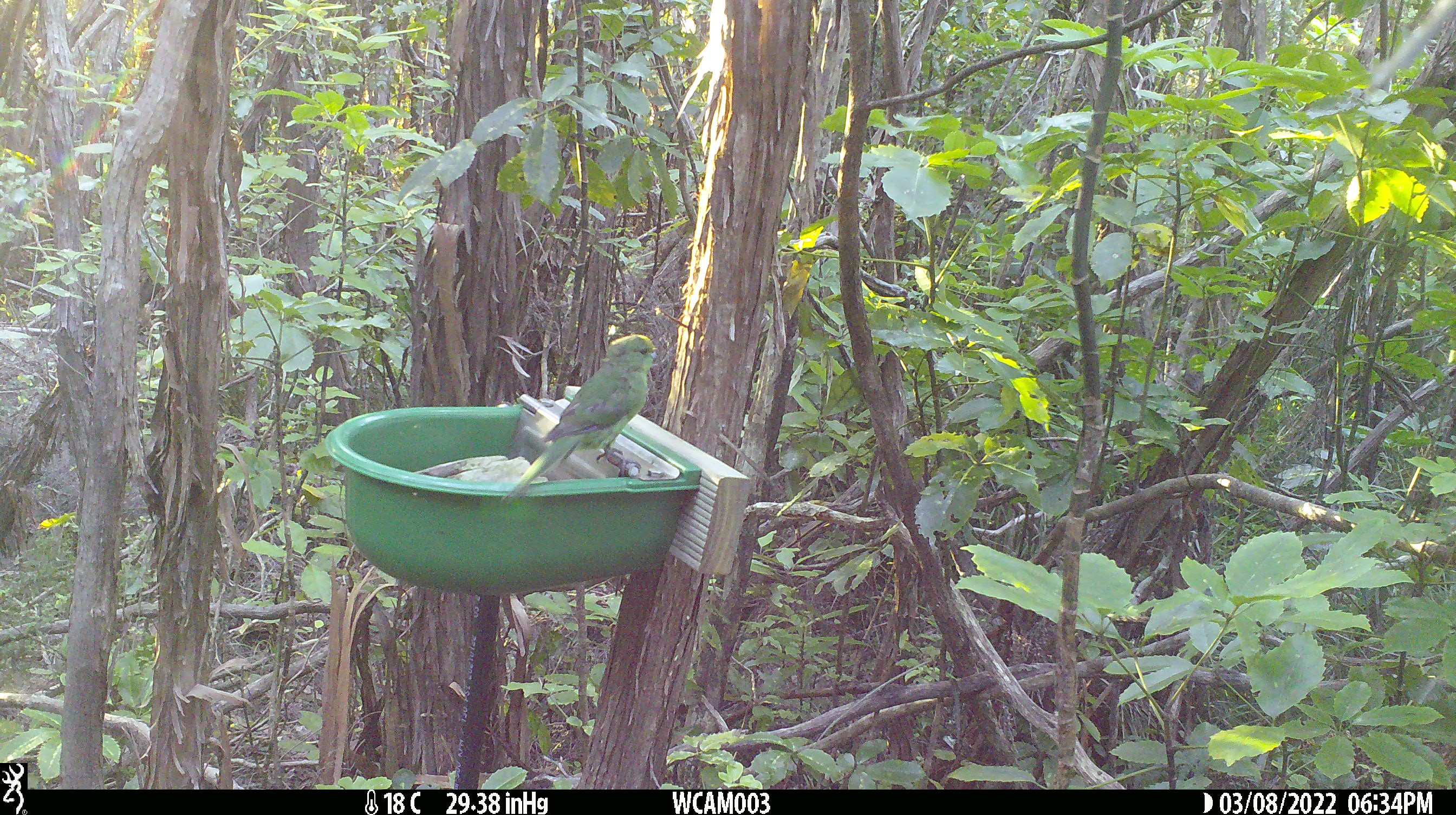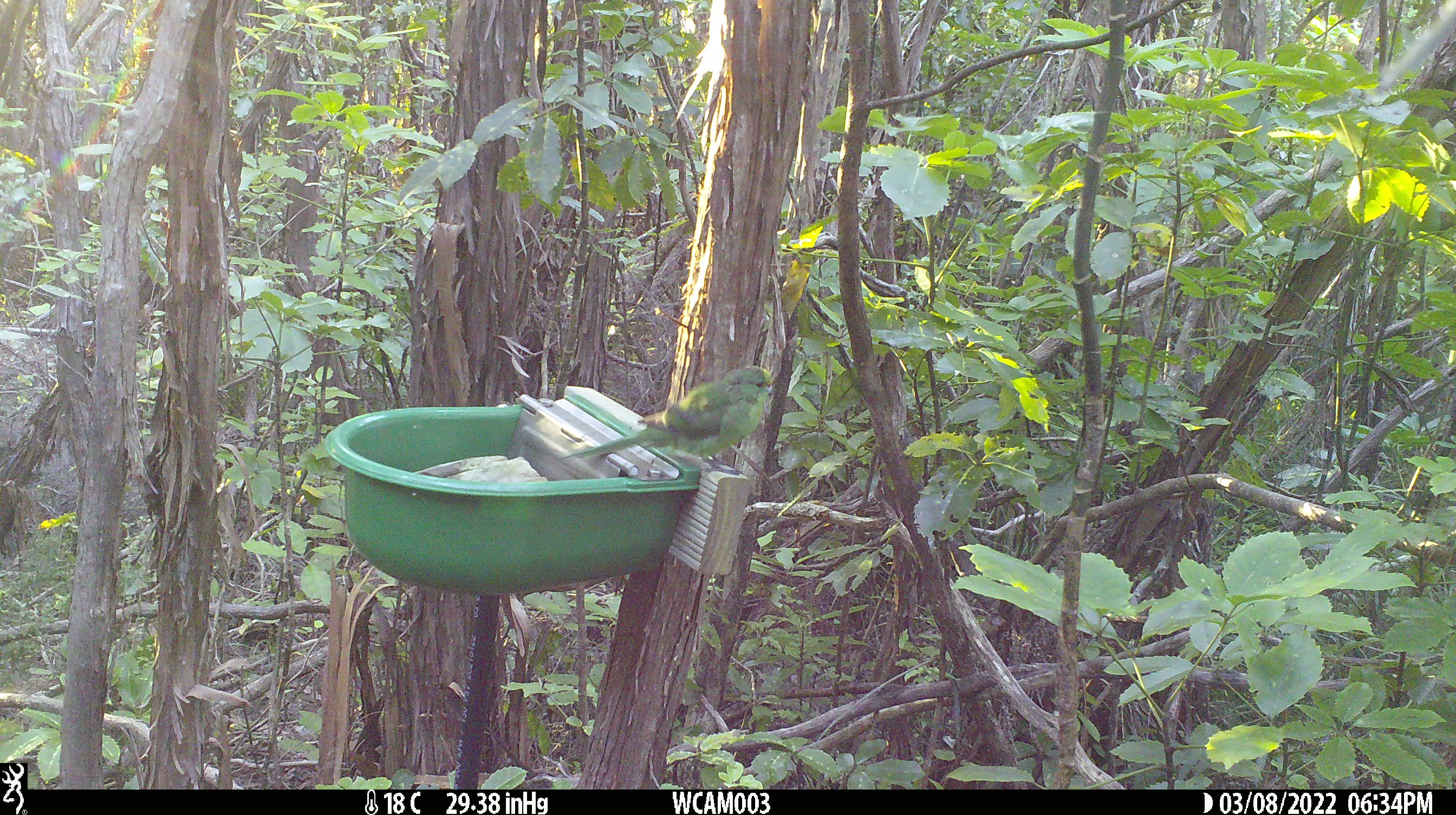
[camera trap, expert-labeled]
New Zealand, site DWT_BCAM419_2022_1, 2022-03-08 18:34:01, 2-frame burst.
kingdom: Animalia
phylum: Chordata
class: Aves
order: Psittaciformes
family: Psittaculidae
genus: Cyanoramphus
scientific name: Cyanoramphus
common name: parakeet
Parakeet (Cyanoramphus).